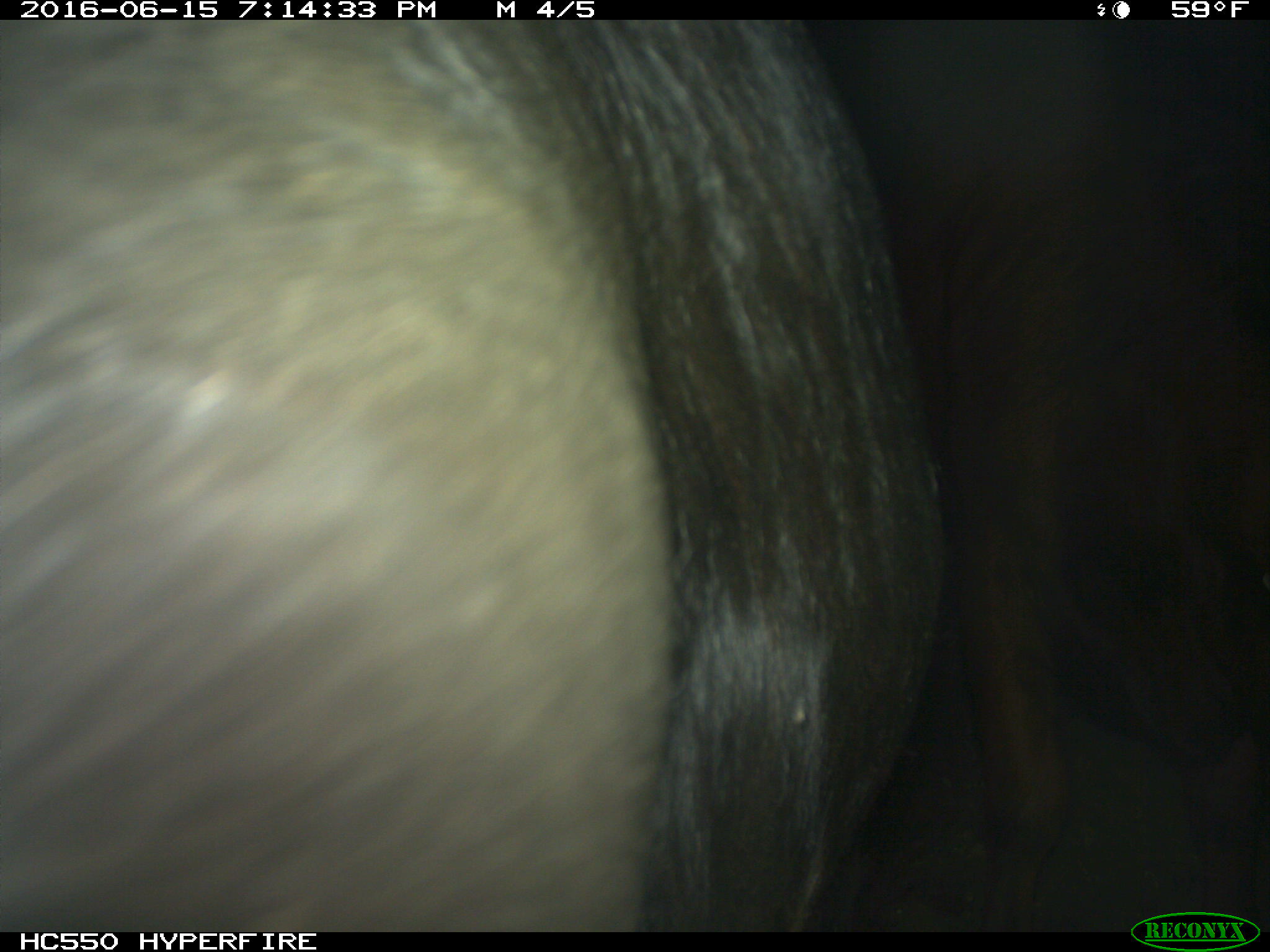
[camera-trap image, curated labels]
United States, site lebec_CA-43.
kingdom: Animalia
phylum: Chordata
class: Mammalia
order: Artiodactyla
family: Bovidae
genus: Bos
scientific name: Bos taurus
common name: domestic cow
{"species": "Bos taurus (domestic cow)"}